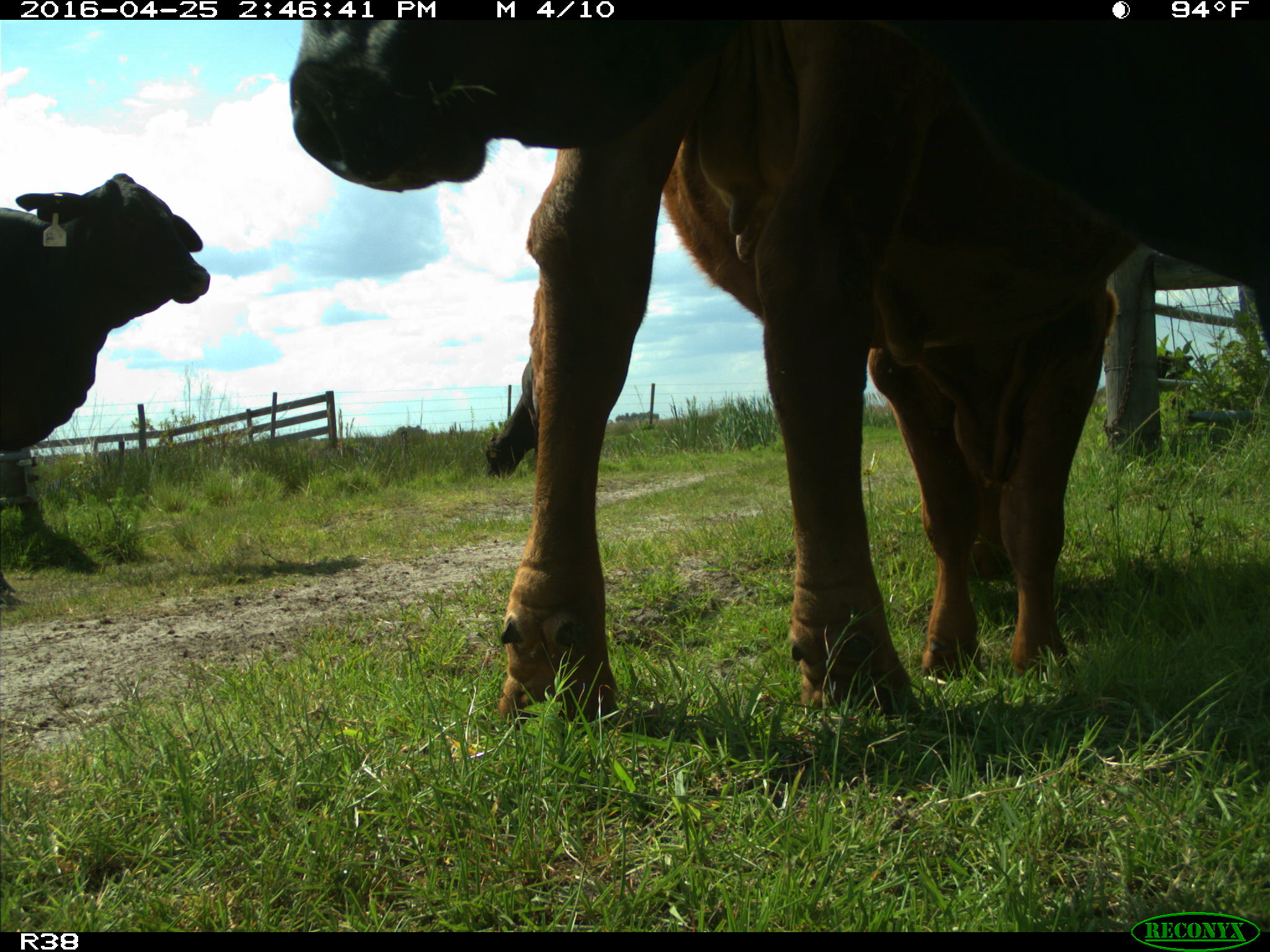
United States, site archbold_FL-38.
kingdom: Animalia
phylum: Chordata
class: Mammalia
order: Artiodactyla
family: Bovidae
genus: Bos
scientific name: Bos taurus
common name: domestic cow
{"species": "Bos taurus (domestic cow)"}